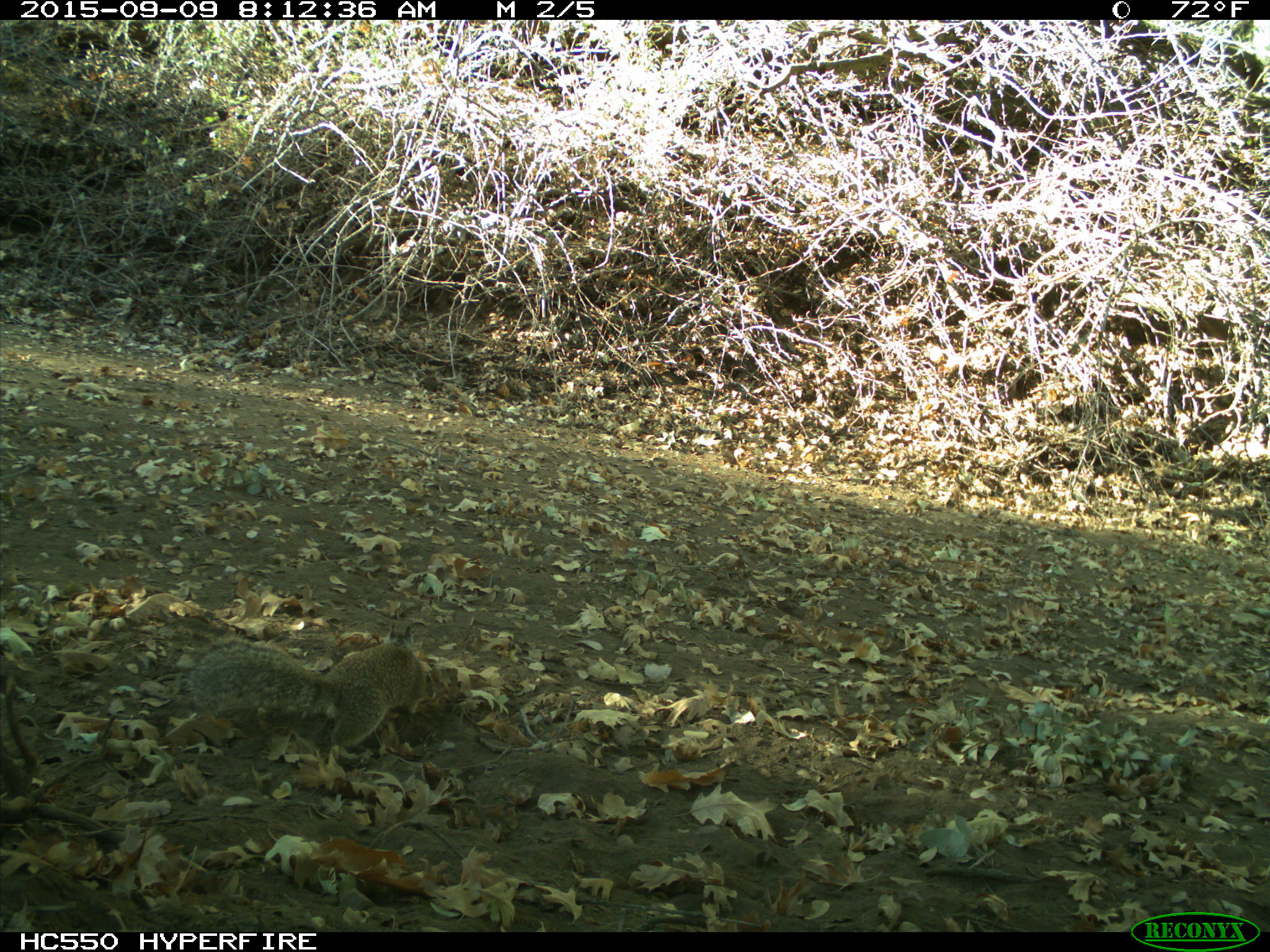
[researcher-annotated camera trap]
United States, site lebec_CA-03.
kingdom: Animalia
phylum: Chordata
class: Mammalia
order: Rodentia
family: Sciuridae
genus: Otospermophilus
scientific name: Otospermophilus beecheyi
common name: california ground squirrel